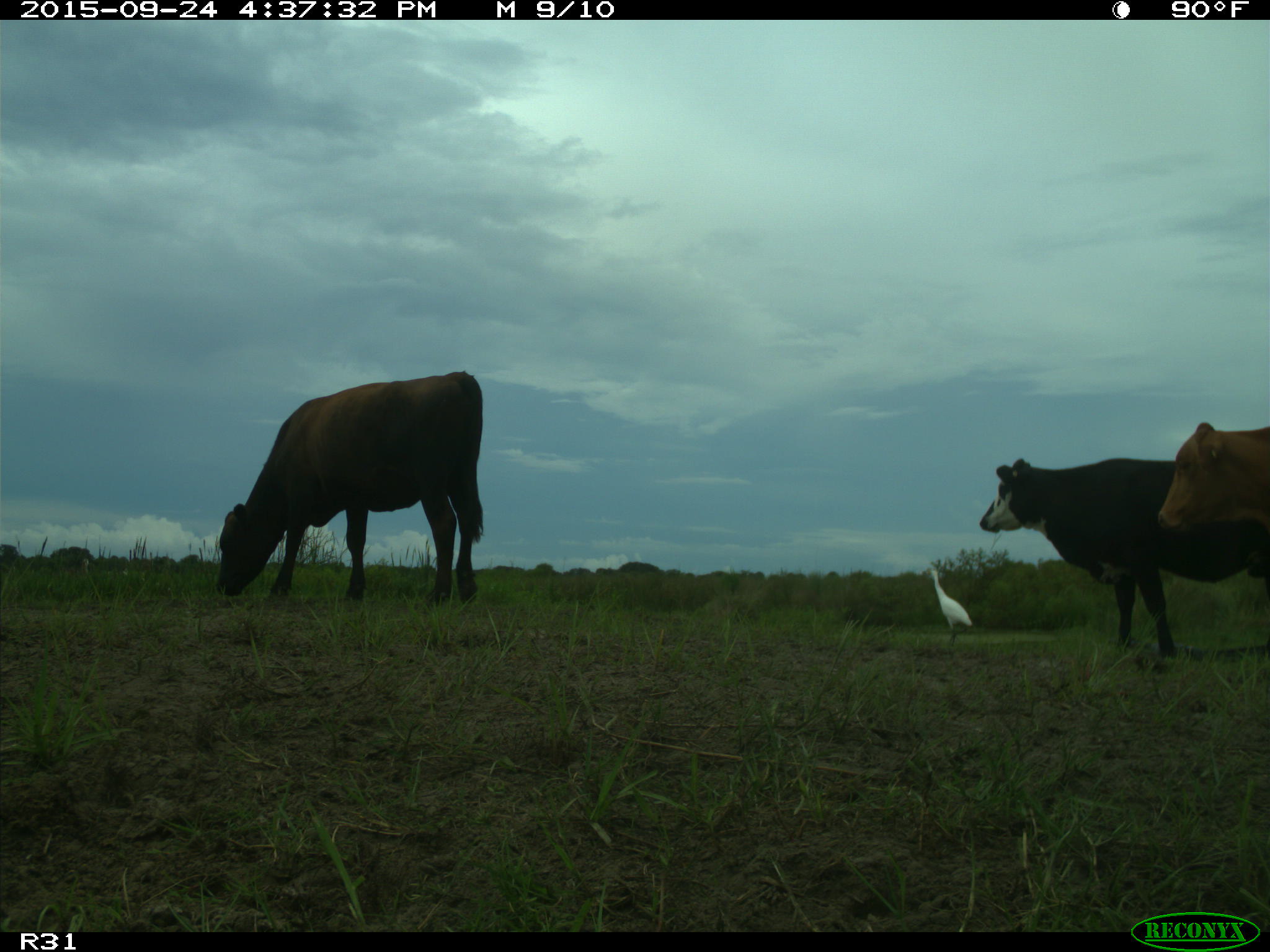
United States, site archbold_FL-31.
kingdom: Animalia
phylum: Chordata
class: Mammalia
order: Artiodactyla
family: Bovidae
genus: Bos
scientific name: Bos taurus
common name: domestic cow